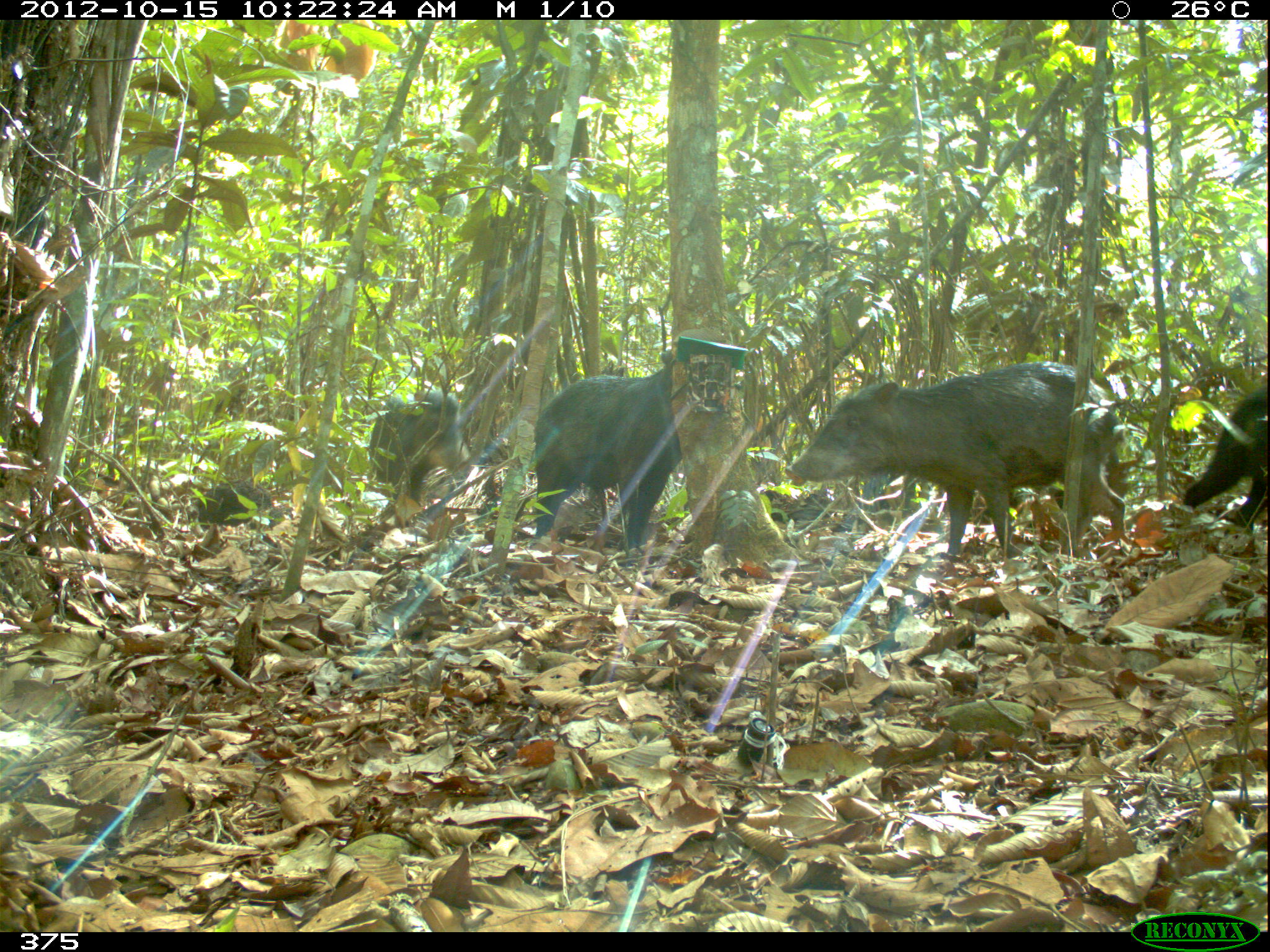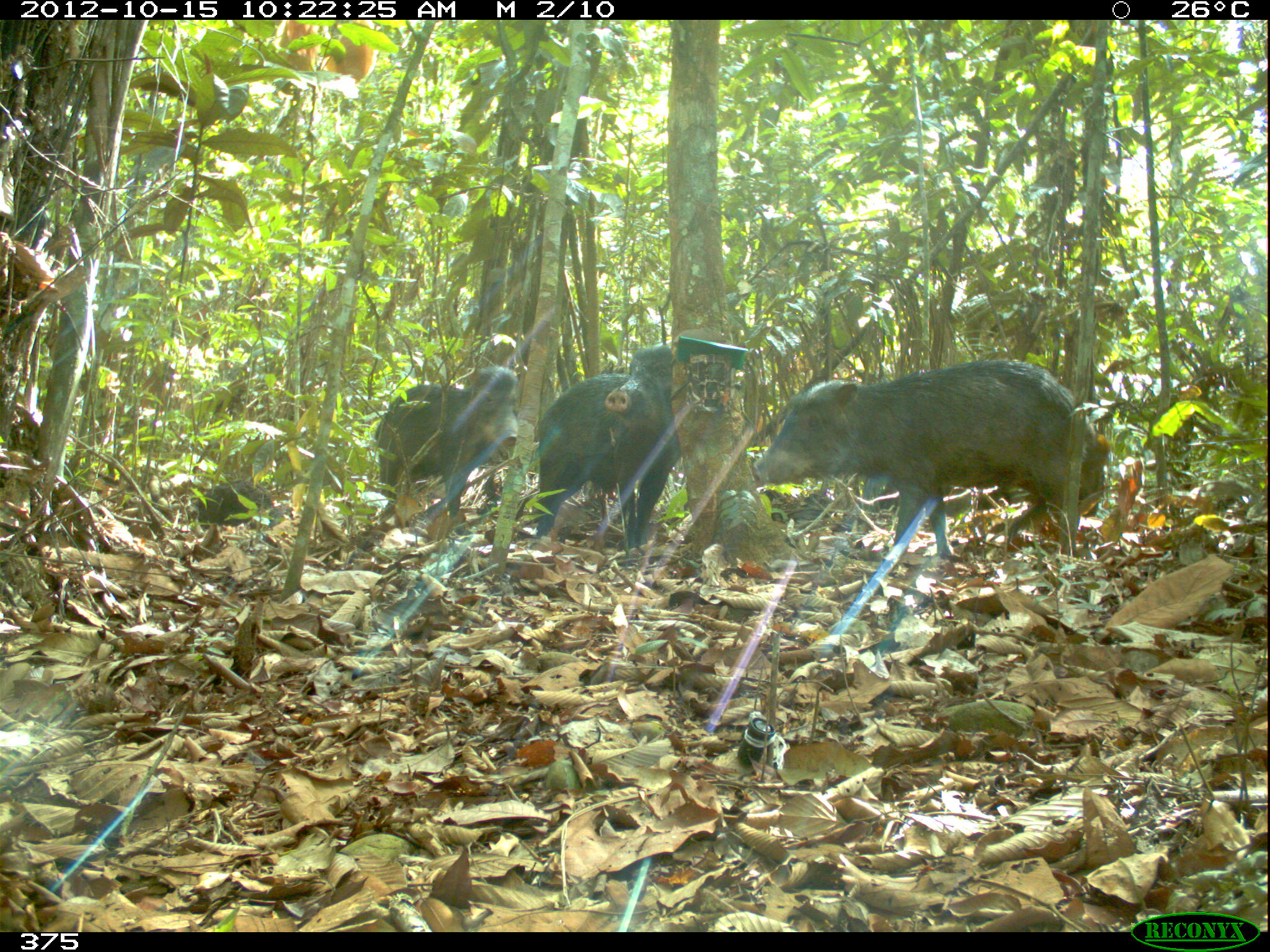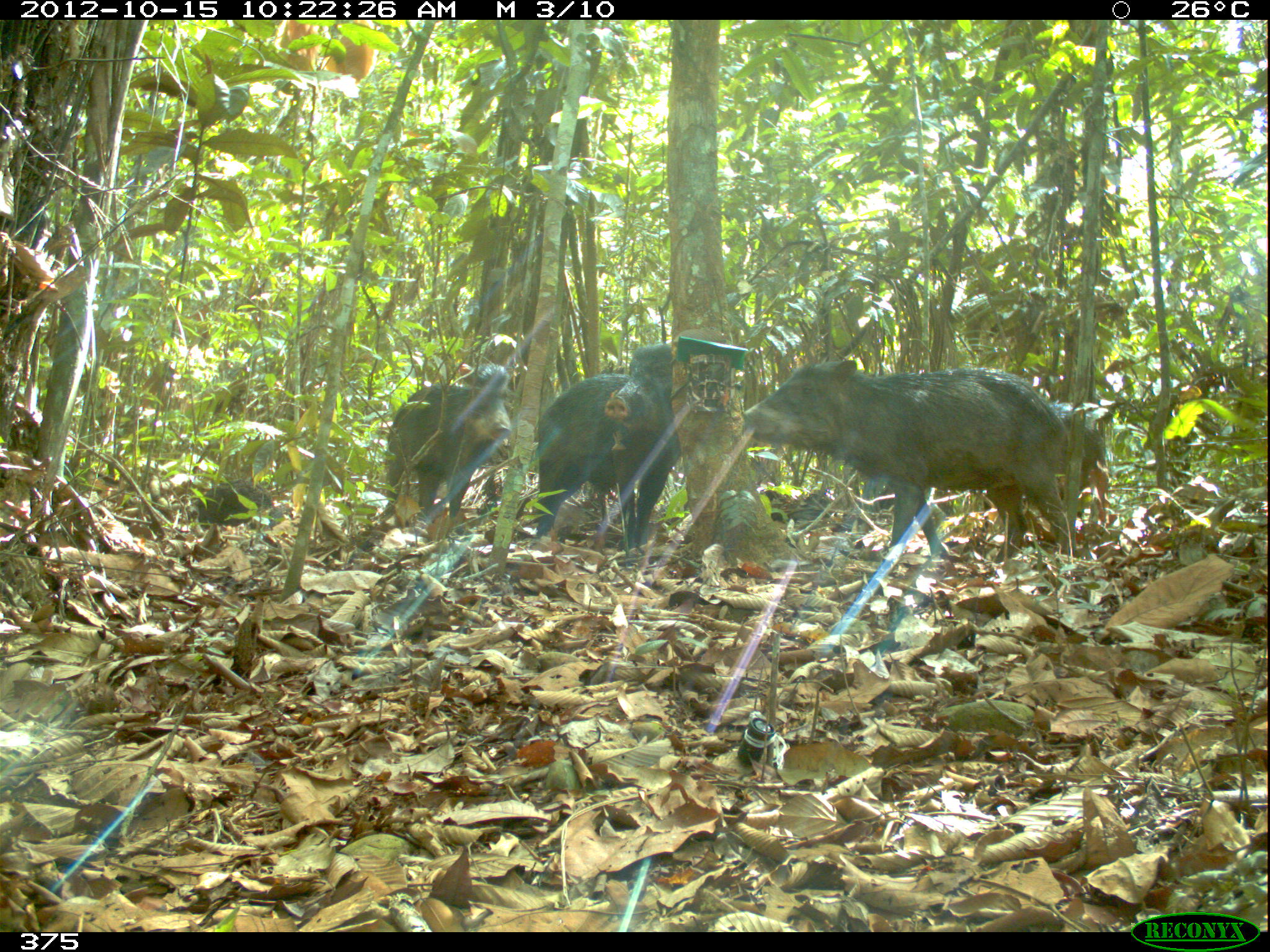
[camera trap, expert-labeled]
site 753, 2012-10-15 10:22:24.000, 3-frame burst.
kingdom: Animalia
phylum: Chordata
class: Mammalia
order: Artiodactyla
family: Tayassuidae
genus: Tayassu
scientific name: Tayassu pecari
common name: white-lipped peccary